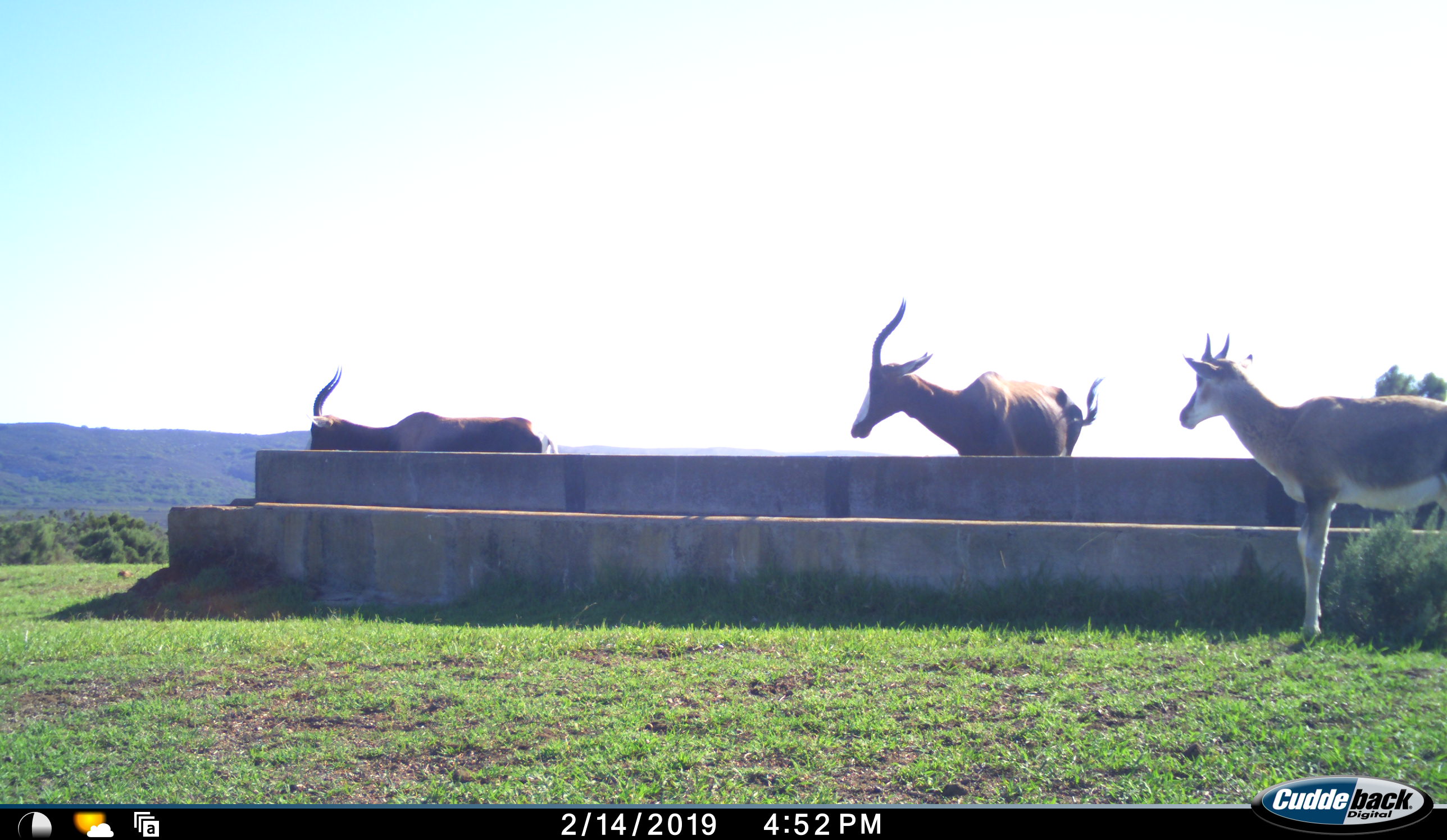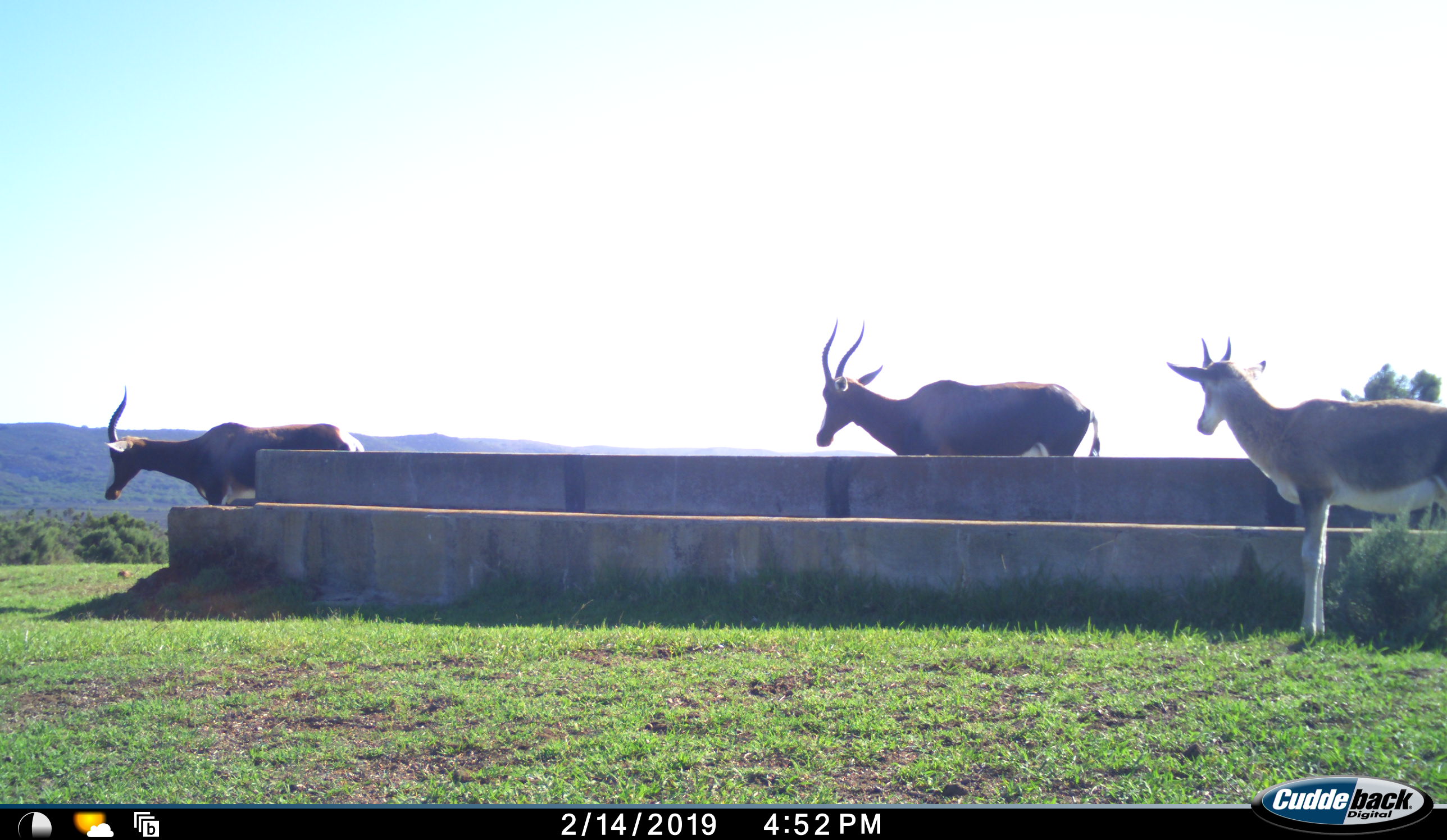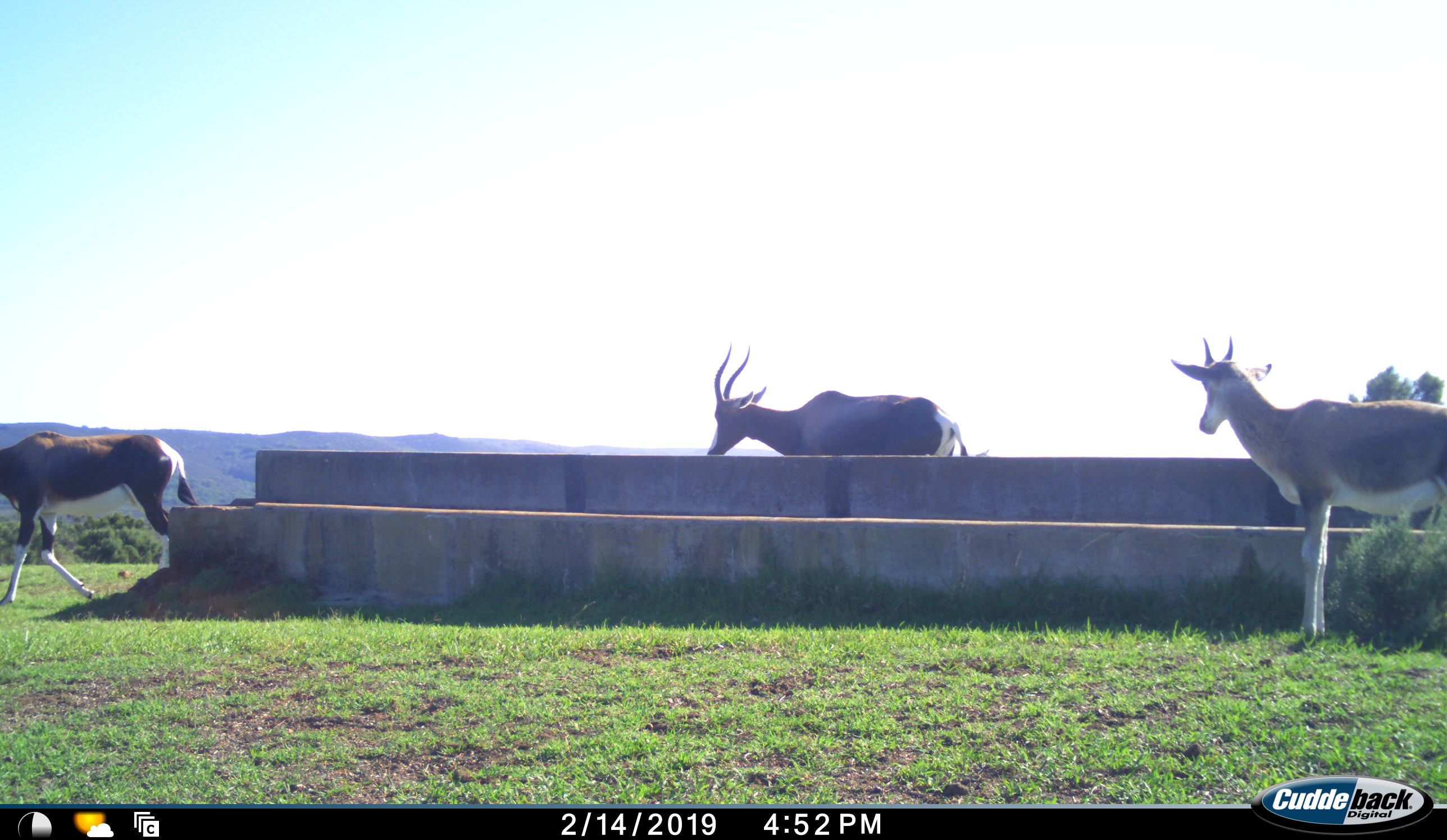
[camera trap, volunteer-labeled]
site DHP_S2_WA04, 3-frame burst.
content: unidentified animal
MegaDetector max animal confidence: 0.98